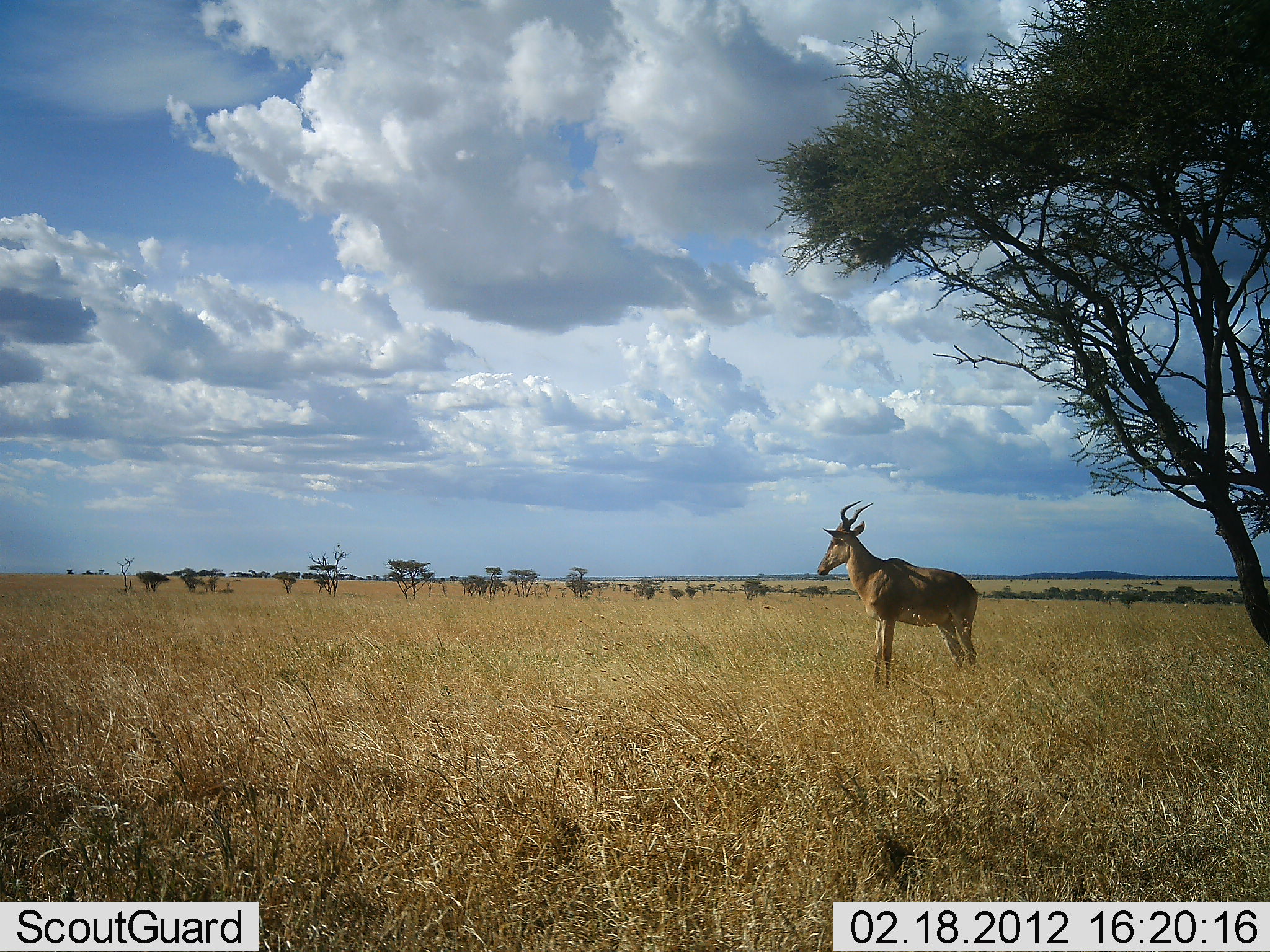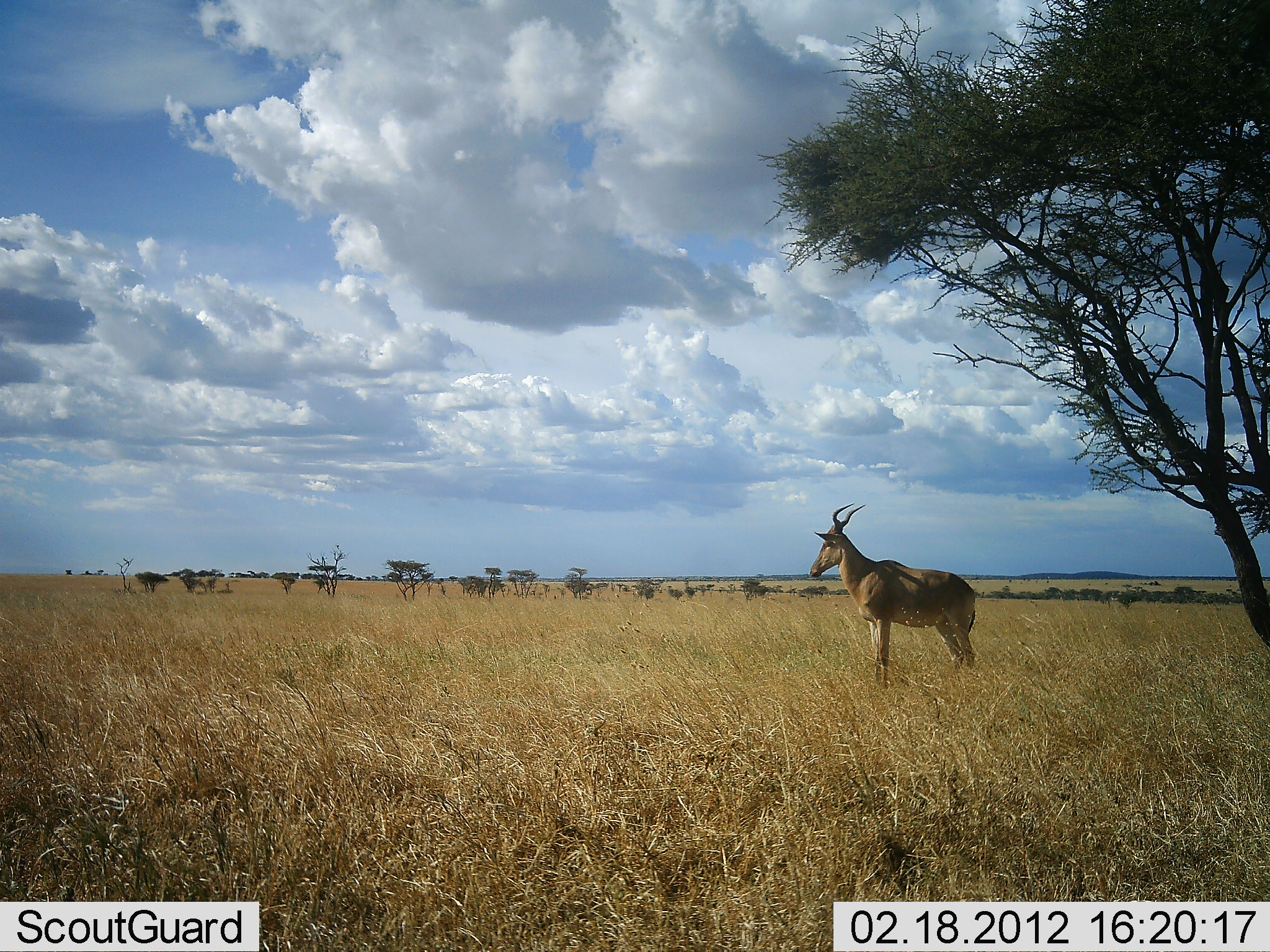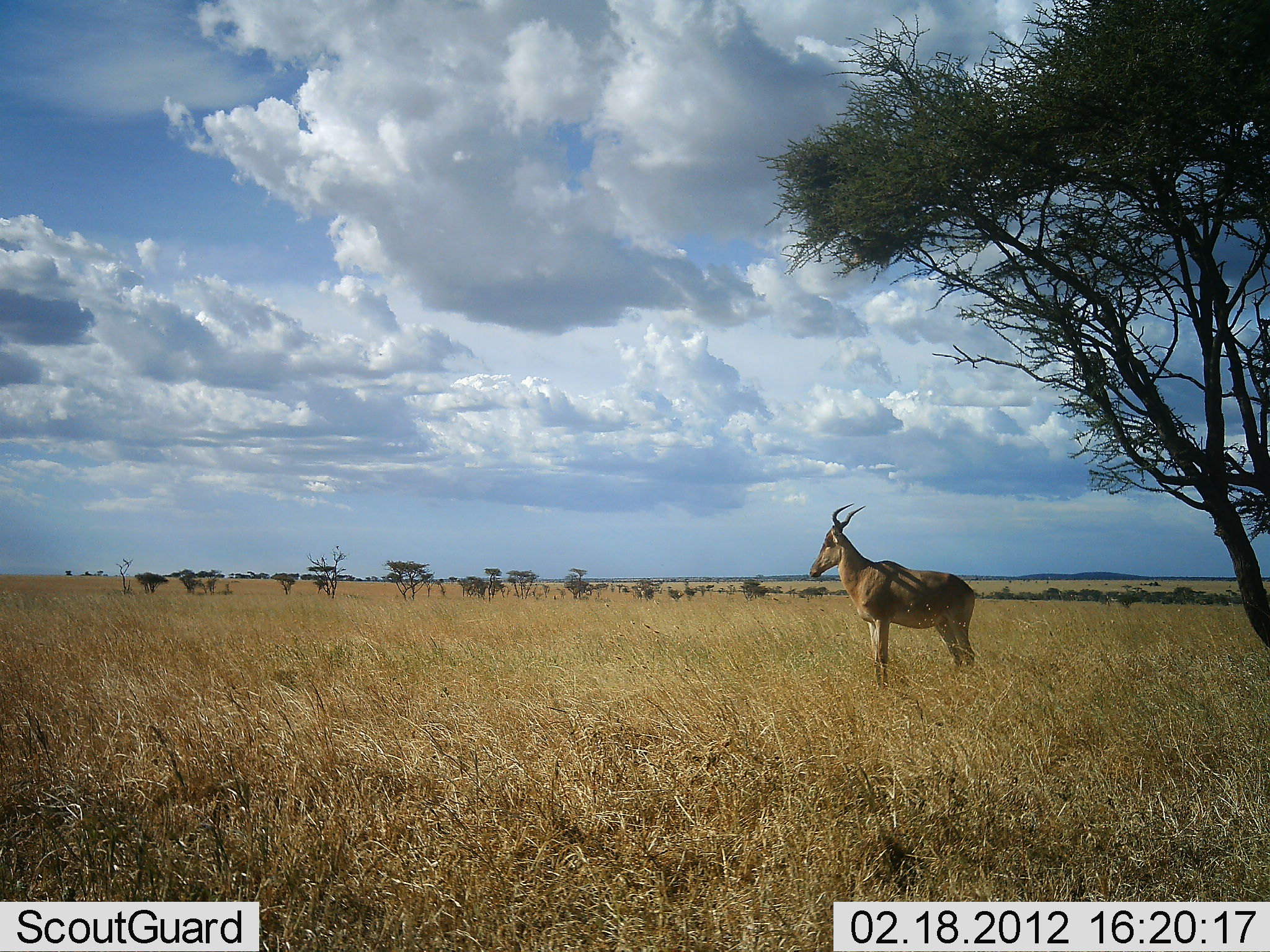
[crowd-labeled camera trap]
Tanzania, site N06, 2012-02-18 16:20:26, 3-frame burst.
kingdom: Animalia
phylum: Chordata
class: Mammalia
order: Artiodactyla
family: Bovidae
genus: Alcelaphus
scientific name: Alcelaphus buselaphus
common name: hartebeest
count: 1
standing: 100%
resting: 0%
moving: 4%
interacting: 0%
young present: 0%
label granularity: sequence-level